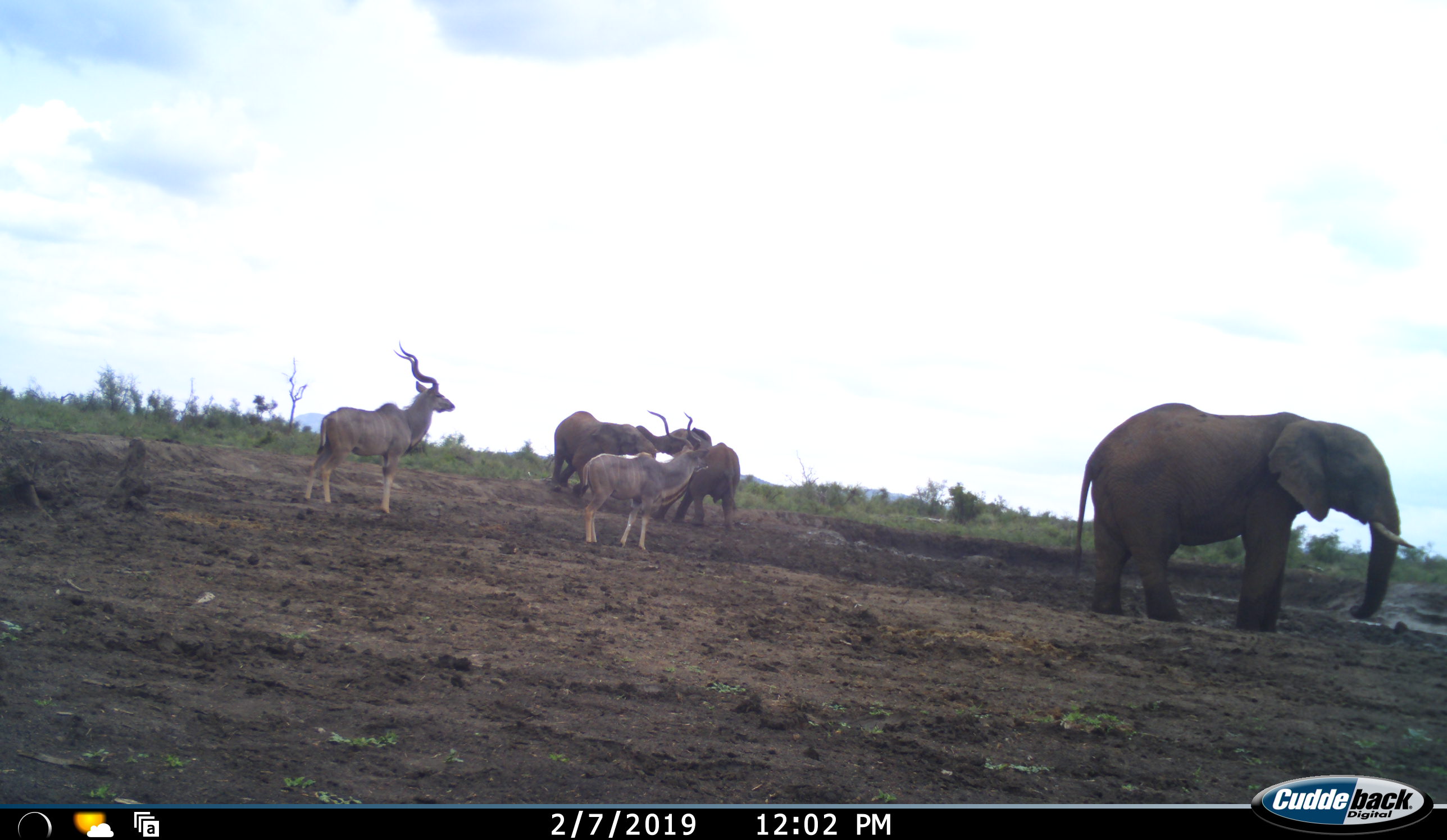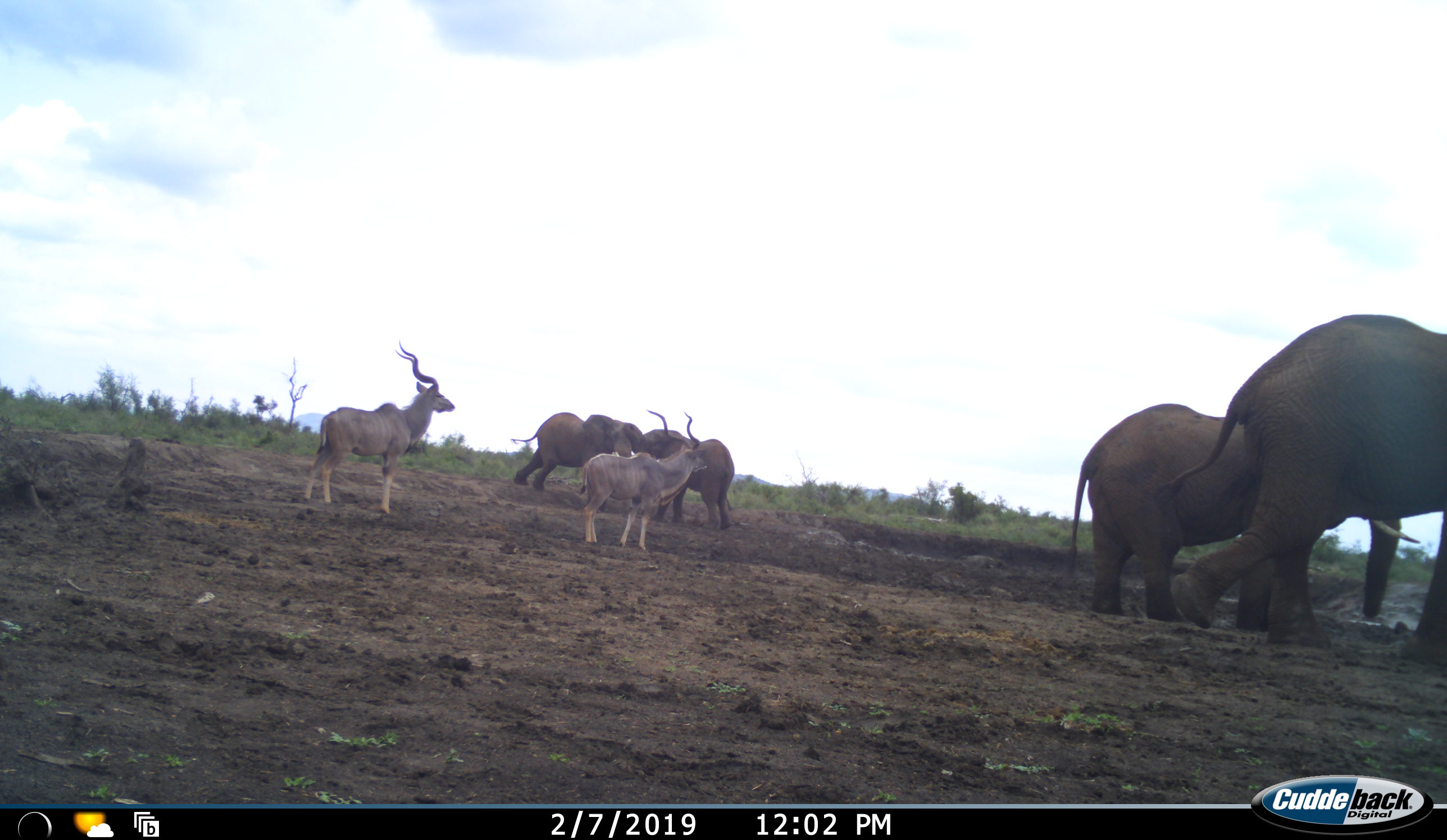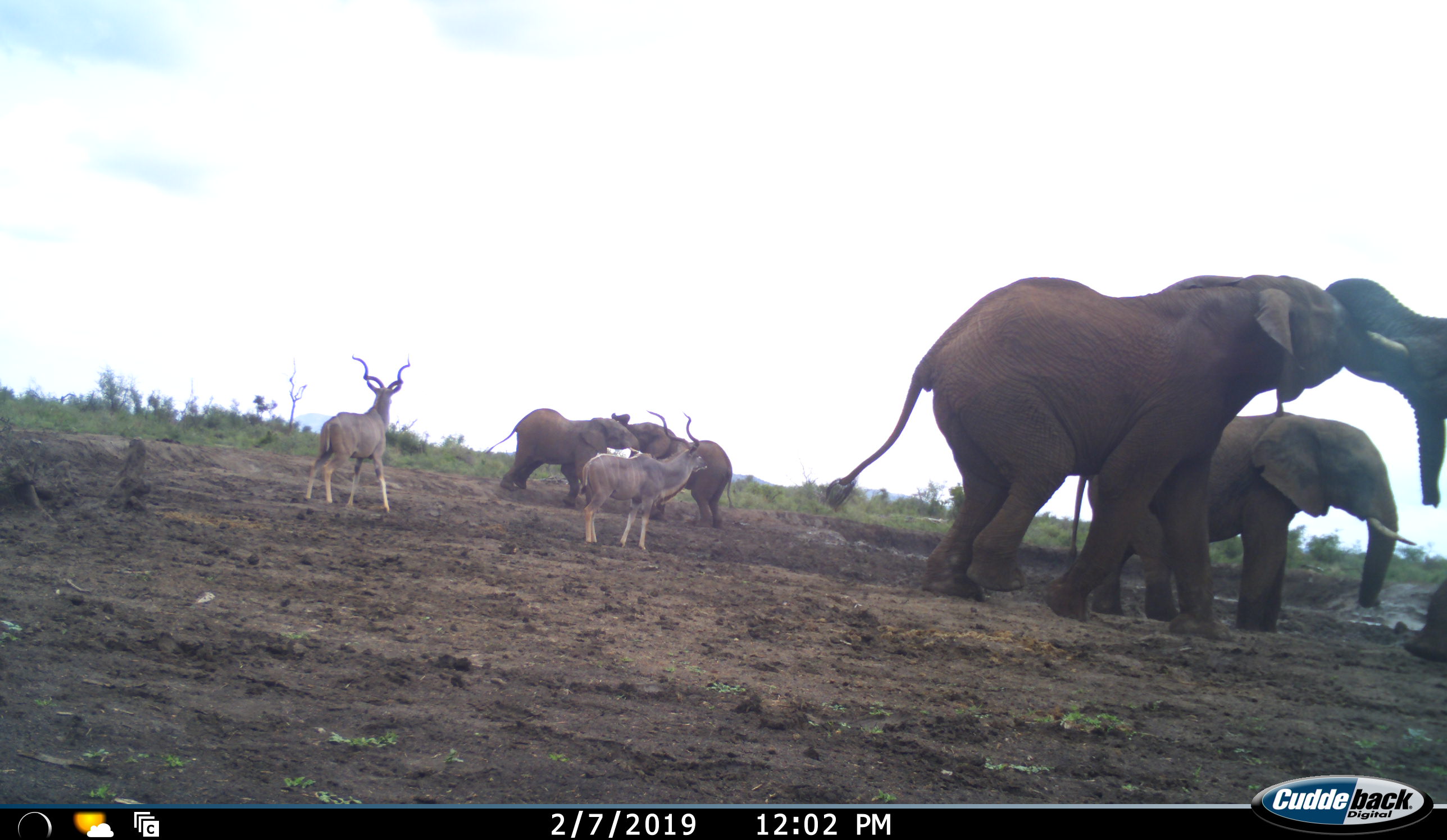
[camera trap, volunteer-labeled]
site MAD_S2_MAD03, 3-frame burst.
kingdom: Animalia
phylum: Chordata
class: Mammalia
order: Proboscidea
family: Elephantidae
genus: Loxodonta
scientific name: Loxodonta africana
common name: african bush elephant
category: elephant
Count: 5.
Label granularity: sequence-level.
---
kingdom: Animalia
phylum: Chordata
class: Mammalia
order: Artiodactyla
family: Bovidae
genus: Tragelaphus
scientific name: Tragelaphus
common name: kudu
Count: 2.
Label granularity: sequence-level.